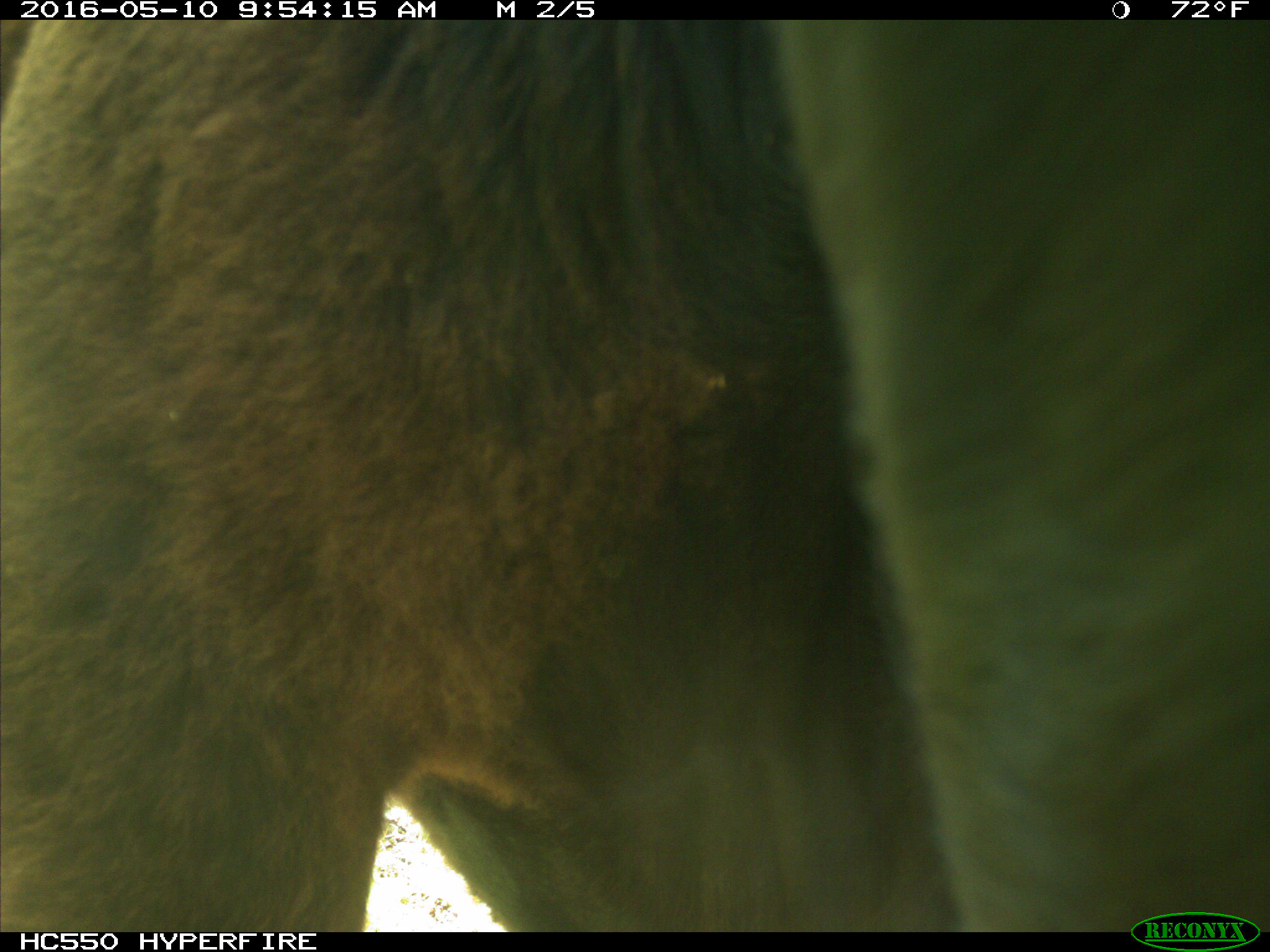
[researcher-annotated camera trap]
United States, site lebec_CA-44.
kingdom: Animalia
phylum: Chordata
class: Mammalia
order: Artiodactyla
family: Bovidae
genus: Bos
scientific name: Bos taurus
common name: domestic cow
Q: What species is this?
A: Bos taurus (domestic cow).